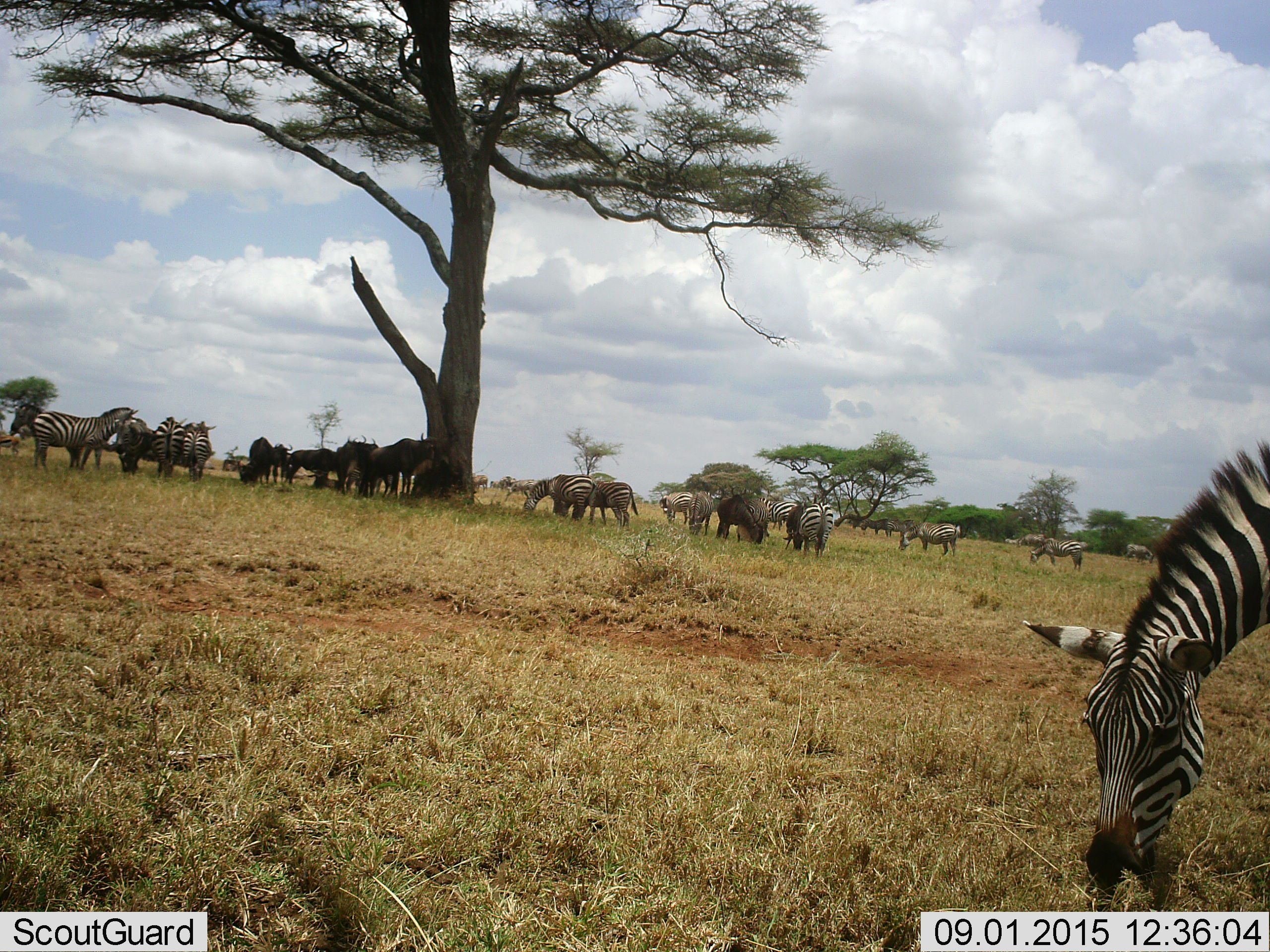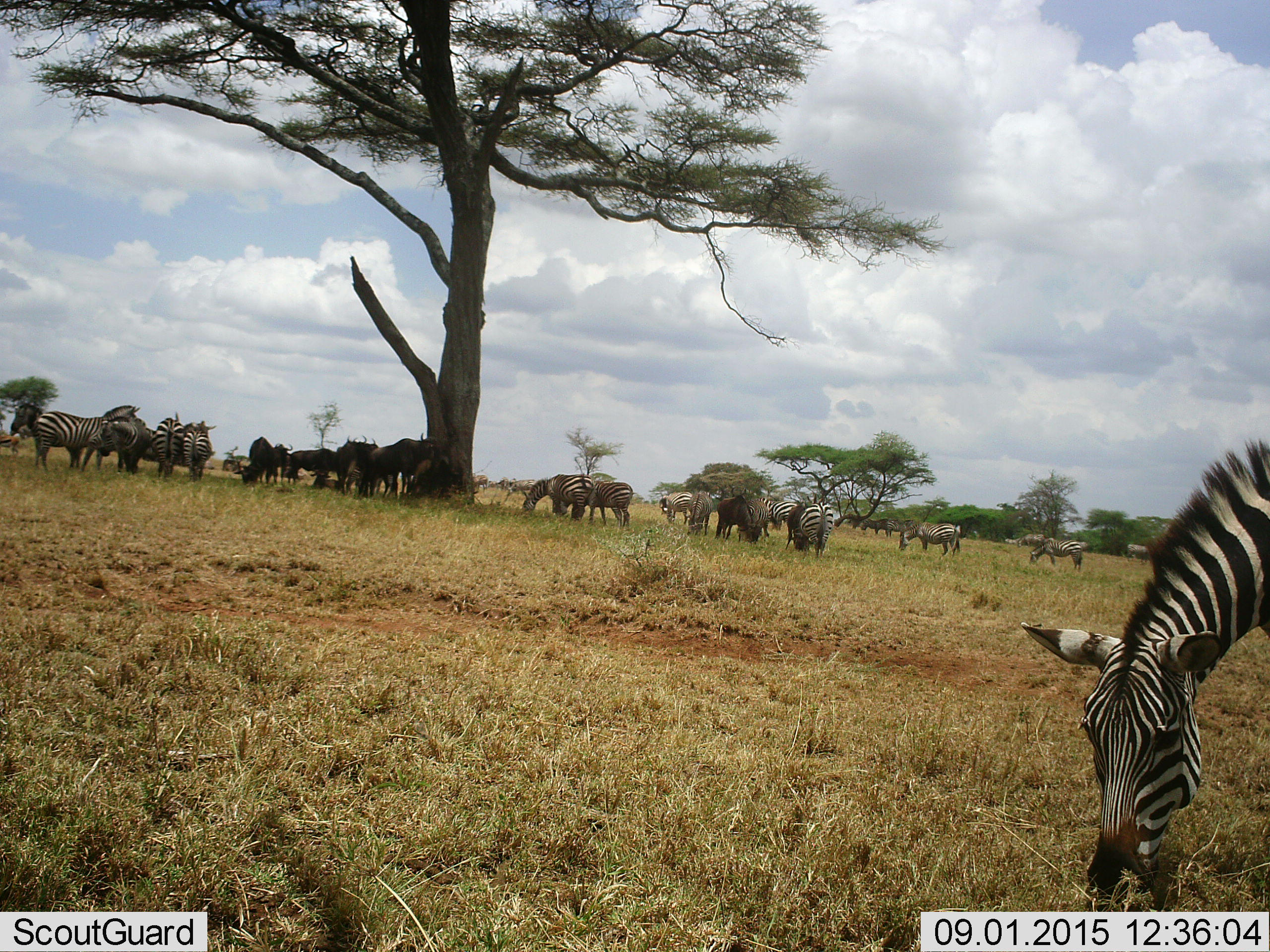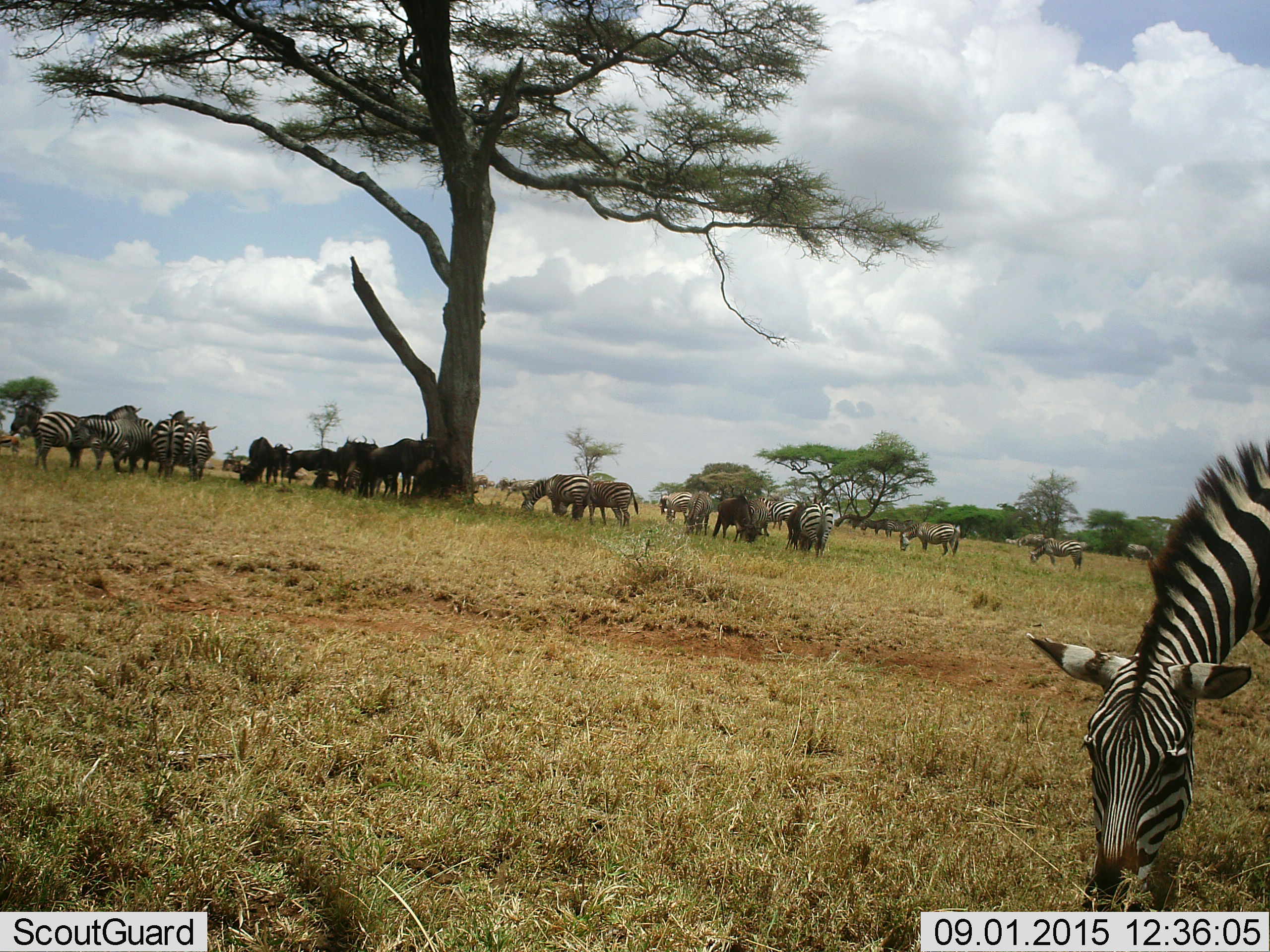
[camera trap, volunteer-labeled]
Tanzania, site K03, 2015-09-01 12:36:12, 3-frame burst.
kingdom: Animalia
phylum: Chordata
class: Mammalia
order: Artiodactyla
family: Bovidae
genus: Connochaetes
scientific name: Connochaetes taurinus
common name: blue wildebeest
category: wildebeest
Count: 8.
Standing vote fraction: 86%.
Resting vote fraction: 14%.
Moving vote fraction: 29%.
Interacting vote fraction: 14%.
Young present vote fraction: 0%.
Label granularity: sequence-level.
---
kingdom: Animalia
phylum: Chordata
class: Mammalia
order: Perissodactyla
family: Equidae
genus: Equus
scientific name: Equus quagga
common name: plains zebra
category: zebra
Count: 11-50.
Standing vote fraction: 78%.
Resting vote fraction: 22%.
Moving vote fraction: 33%.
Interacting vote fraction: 22%.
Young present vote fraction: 0%.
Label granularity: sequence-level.